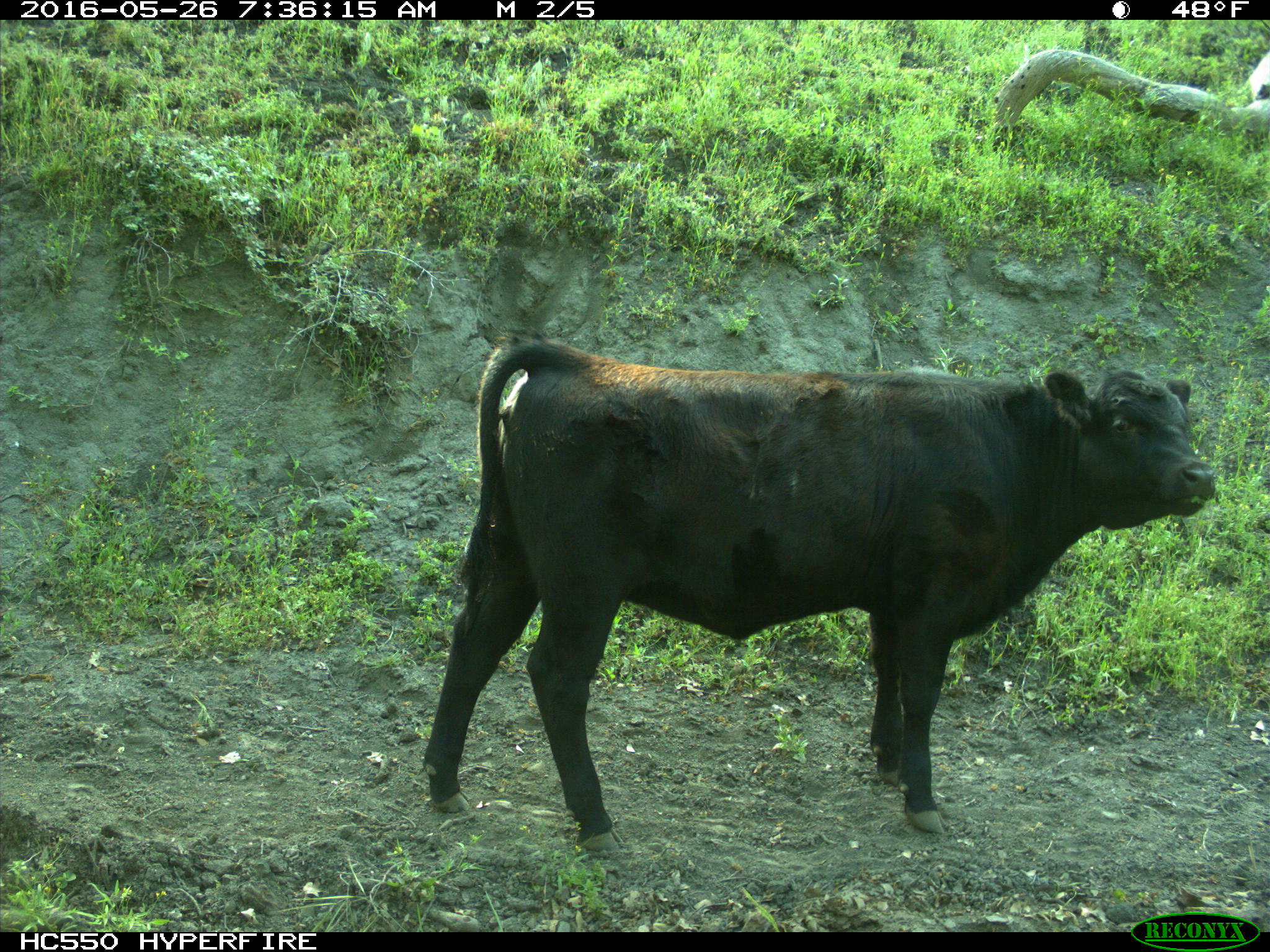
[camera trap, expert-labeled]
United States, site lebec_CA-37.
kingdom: Animalia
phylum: Chordata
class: Mammalia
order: Artiodactyla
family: Bovidae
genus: Bos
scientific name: Bos taurus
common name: domestic cow